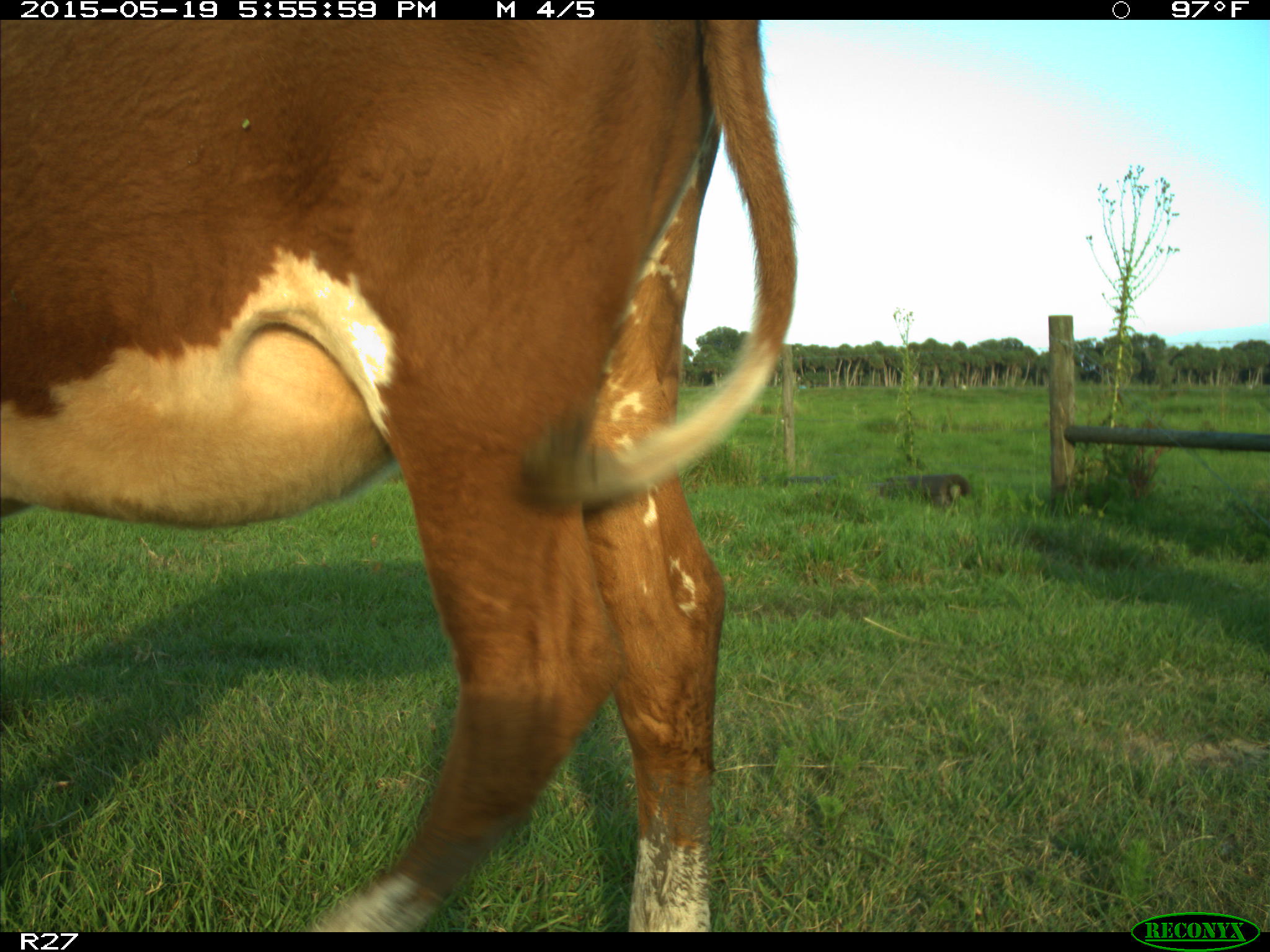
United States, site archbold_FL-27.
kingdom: Animalia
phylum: Chordata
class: Mammalia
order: Artiodactyla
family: Bovidae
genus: Bos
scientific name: Bos taurus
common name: domestic cow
Bos taurus (domestic cow).